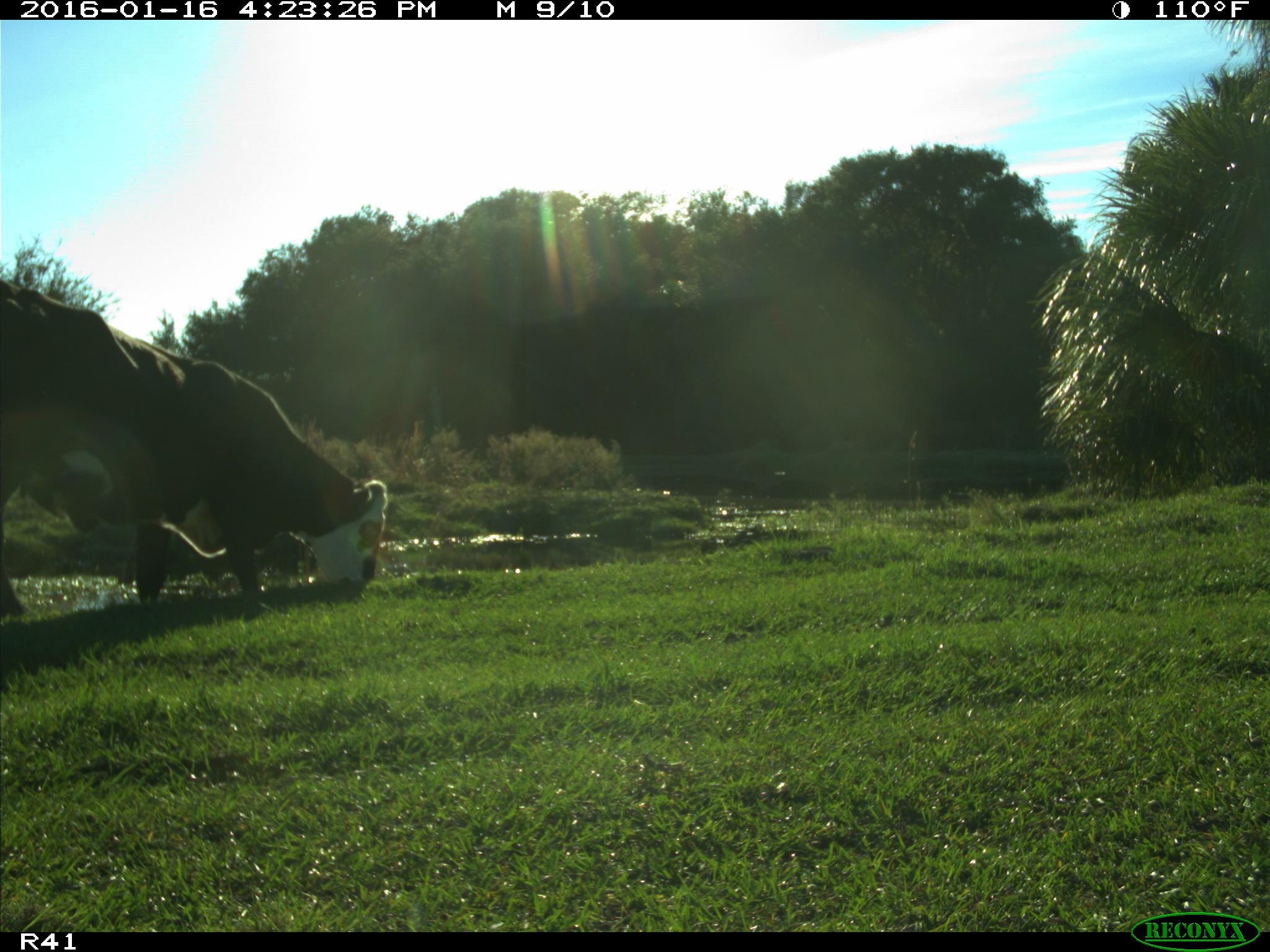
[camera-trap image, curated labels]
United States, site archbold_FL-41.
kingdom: Animalia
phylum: Chordata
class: Mammalia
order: Artiodactyla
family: Bovidae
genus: Bos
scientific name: Bos taurus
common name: domestic cow